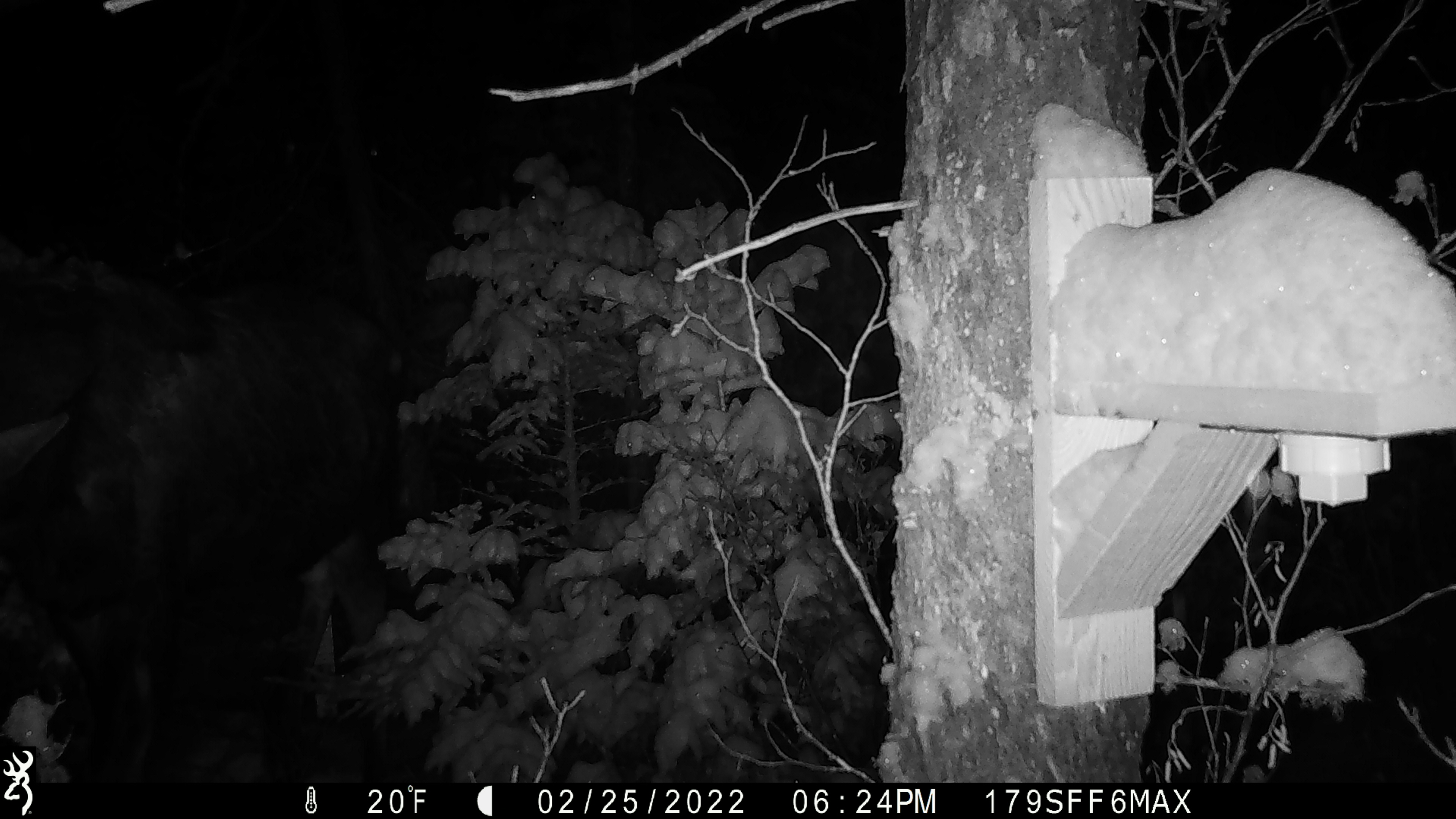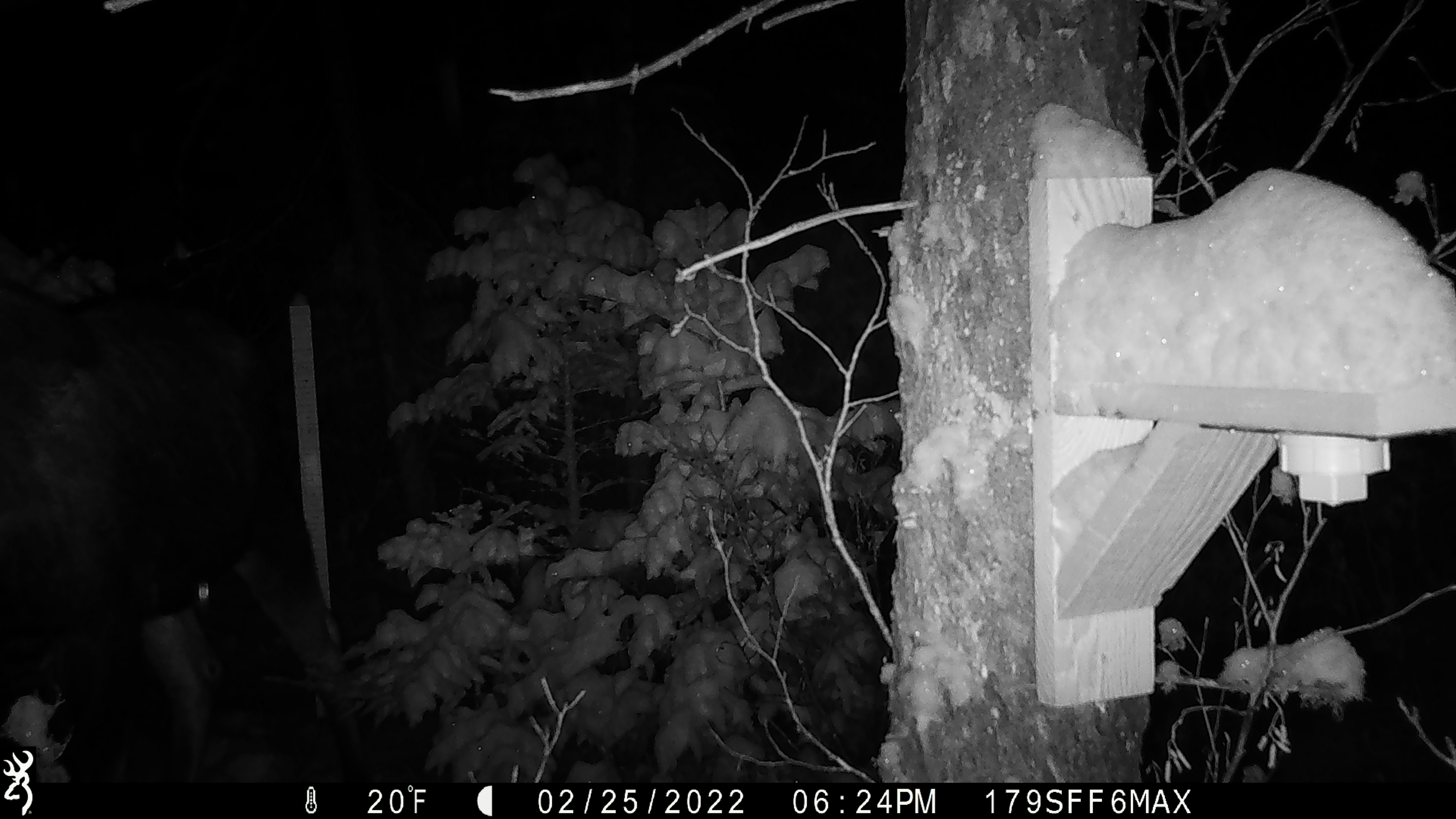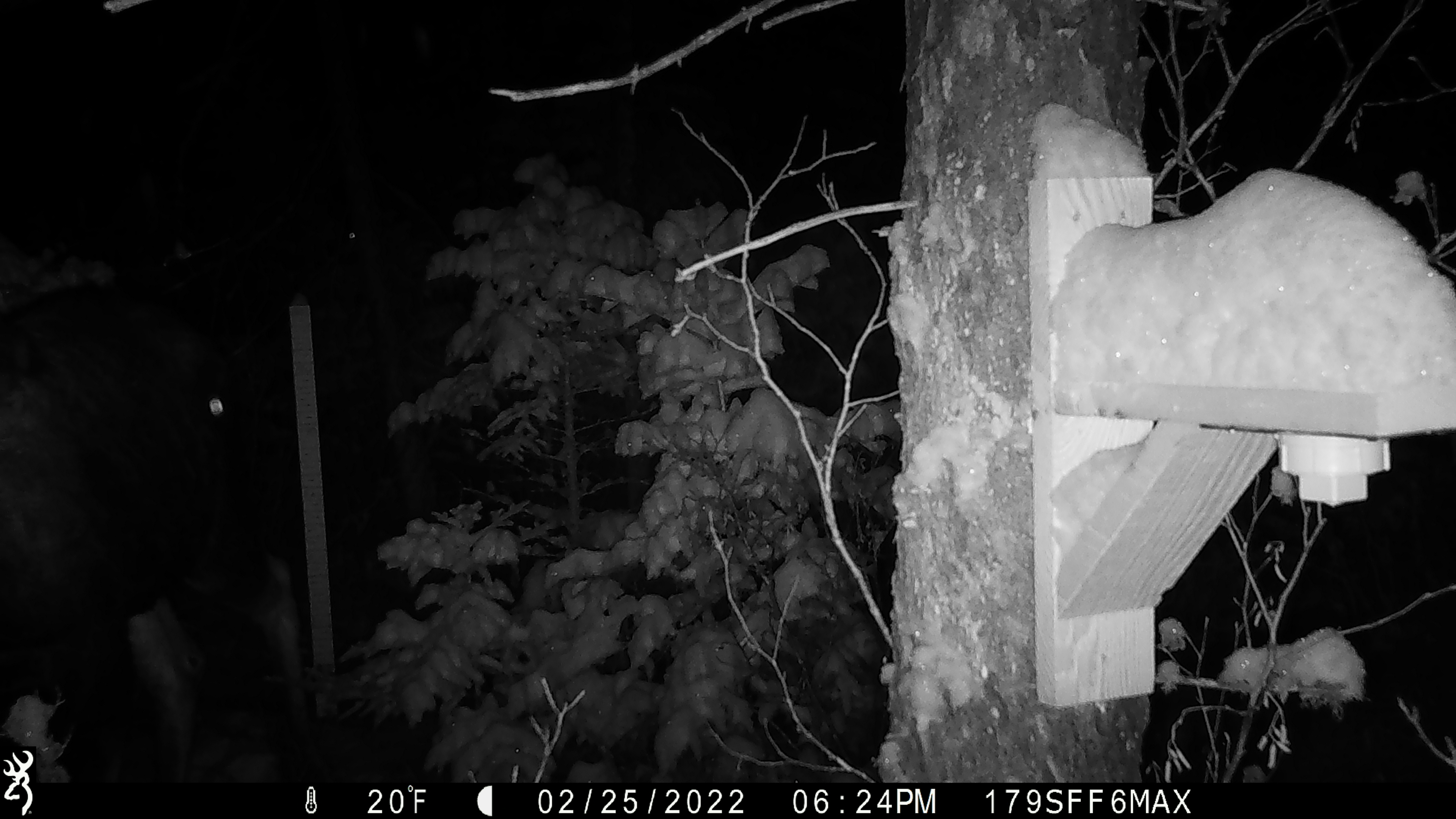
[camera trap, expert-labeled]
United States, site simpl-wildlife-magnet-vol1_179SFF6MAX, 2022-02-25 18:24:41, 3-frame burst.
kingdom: Animalia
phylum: Chordata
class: Mammalia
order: Artiodactyla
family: Cervidae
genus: Alces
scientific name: Alces alces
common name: moose